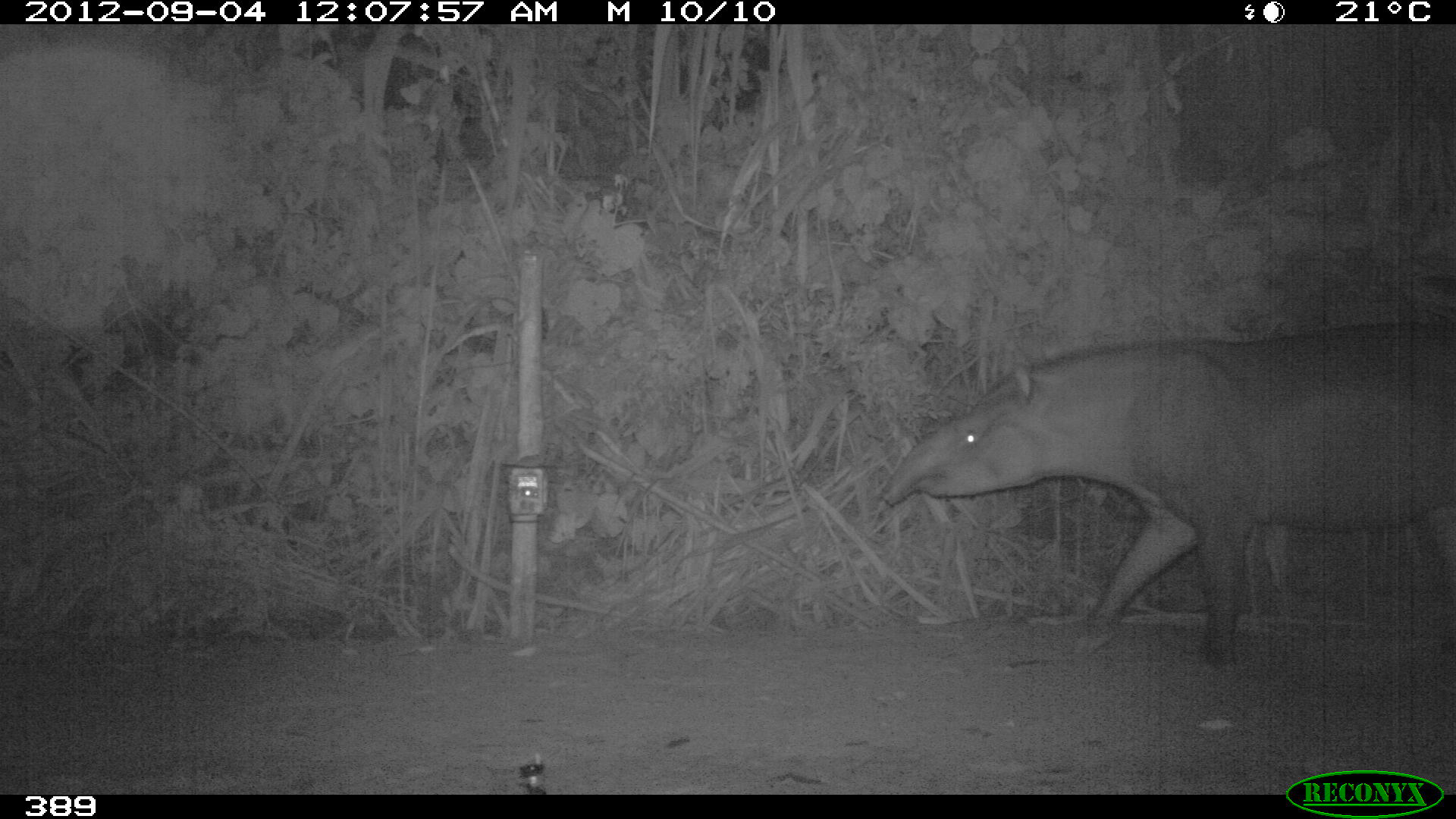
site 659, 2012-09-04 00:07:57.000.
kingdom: Animalia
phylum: Chordata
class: Mammalia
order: Perissodactyla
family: Tapiridae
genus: Tapirus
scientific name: Tapirus terrestris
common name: south american tapir